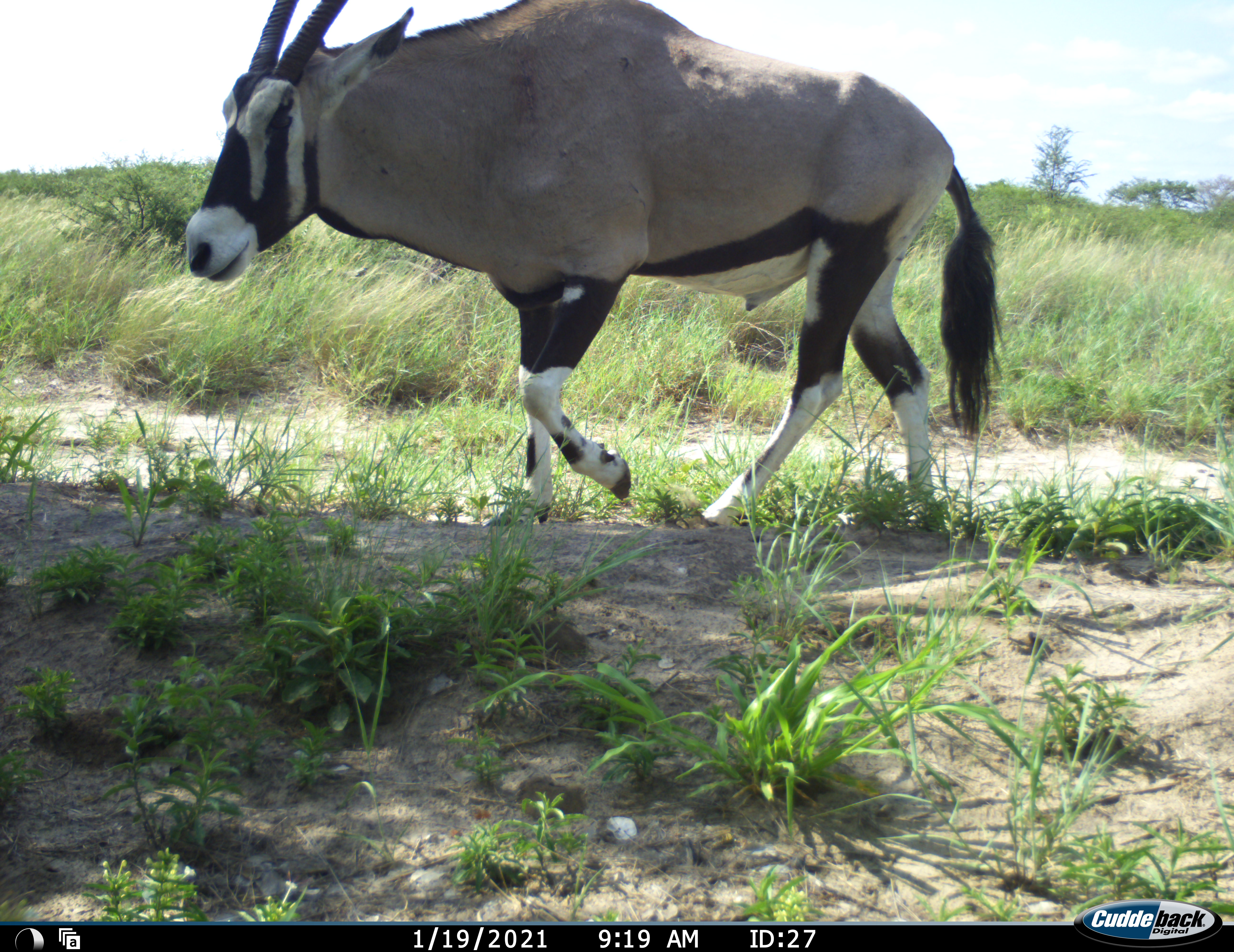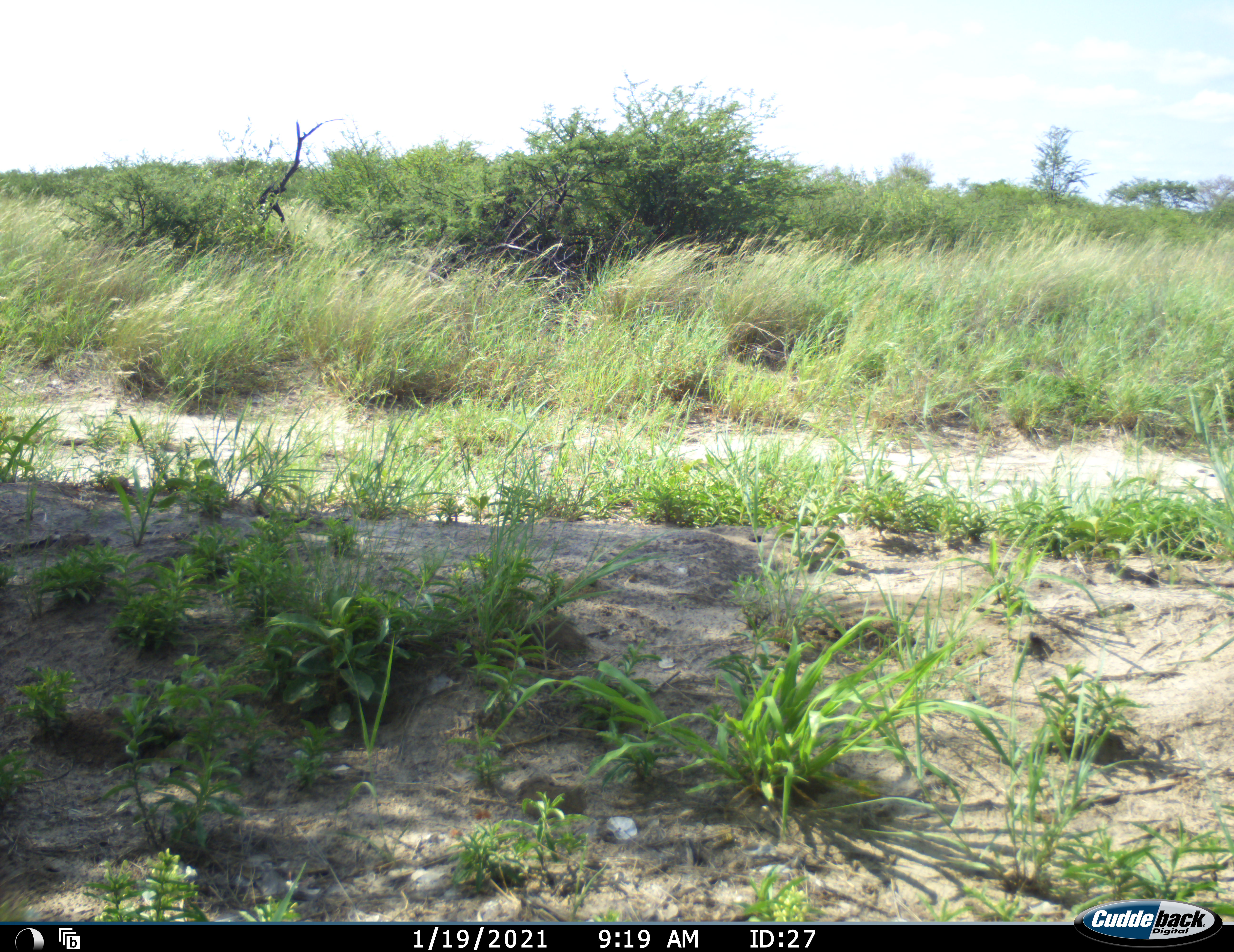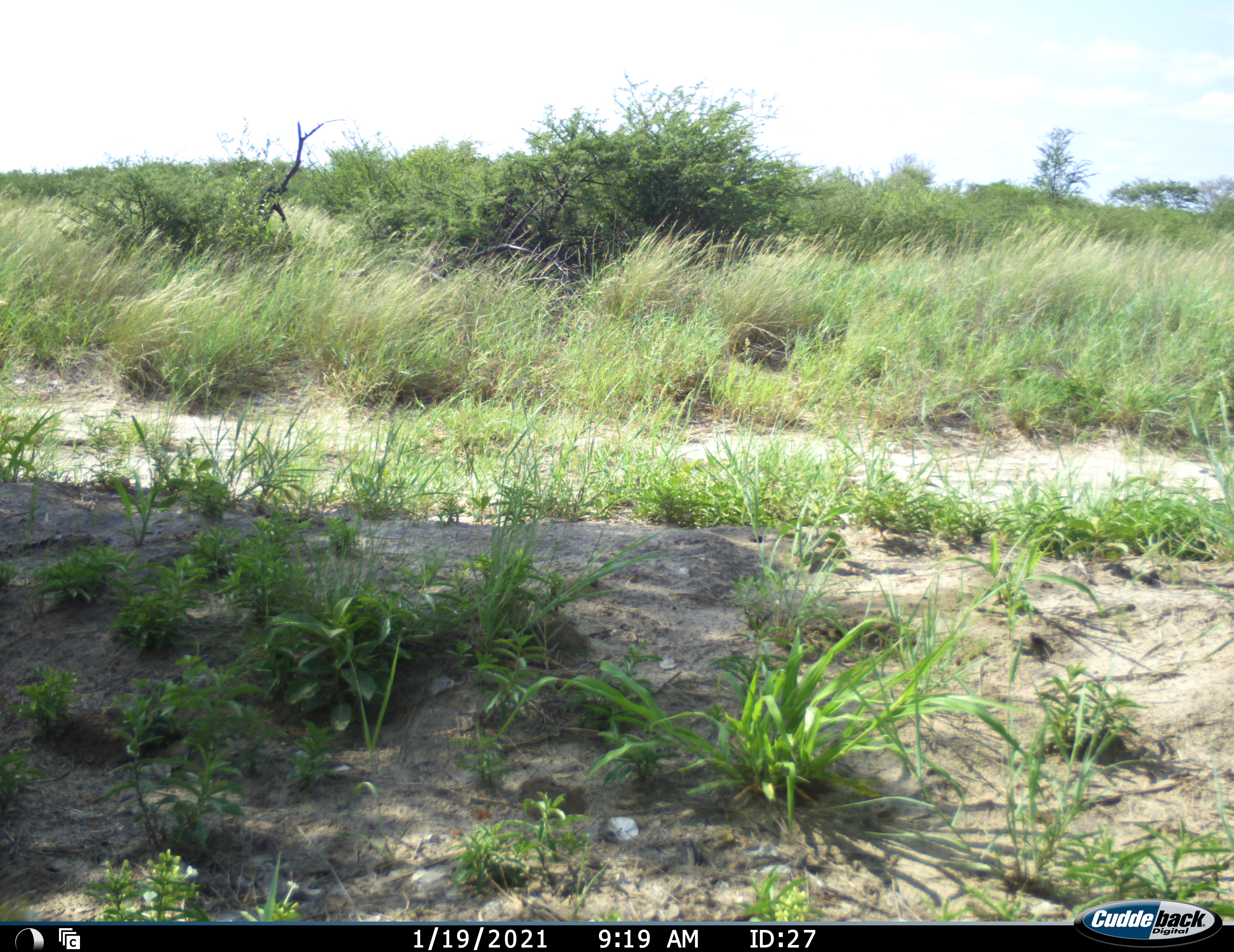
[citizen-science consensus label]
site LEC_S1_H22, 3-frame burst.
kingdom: Animalia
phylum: Chordata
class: Mammalia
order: Artiodactyla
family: Bovidae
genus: Oryx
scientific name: Oryx gazella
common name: gemsbok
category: oryx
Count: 1.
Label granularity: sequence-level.